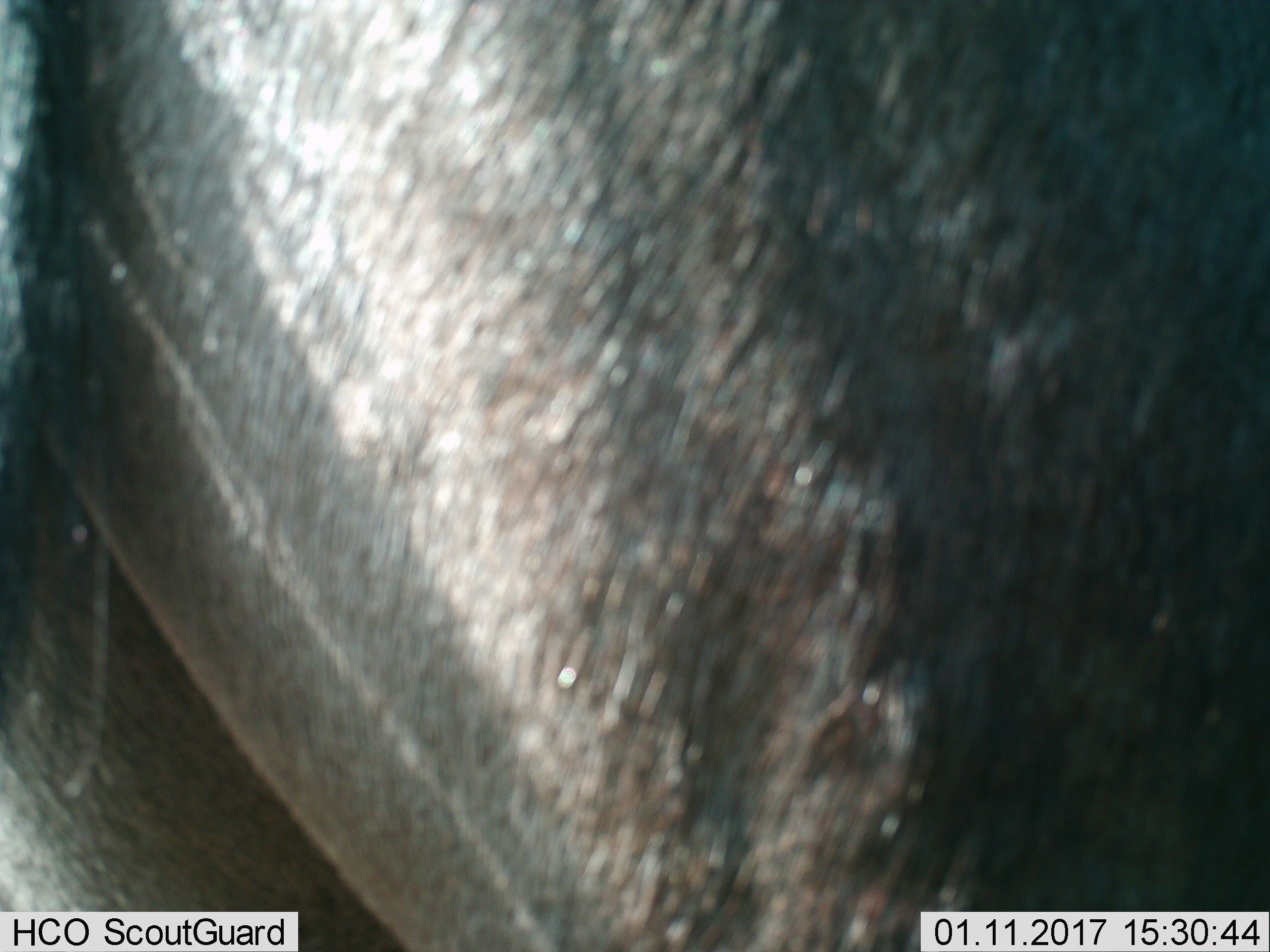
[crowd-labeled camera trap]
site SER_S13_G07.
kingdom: Animalia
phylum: Chordata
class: Mammalia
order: Artiodactyla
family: Bovidae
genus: Connochaetes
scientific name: Connochaetes taurinus taurinus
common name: blue wildebeest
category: wildebeestblue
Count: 1.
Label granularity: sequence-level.